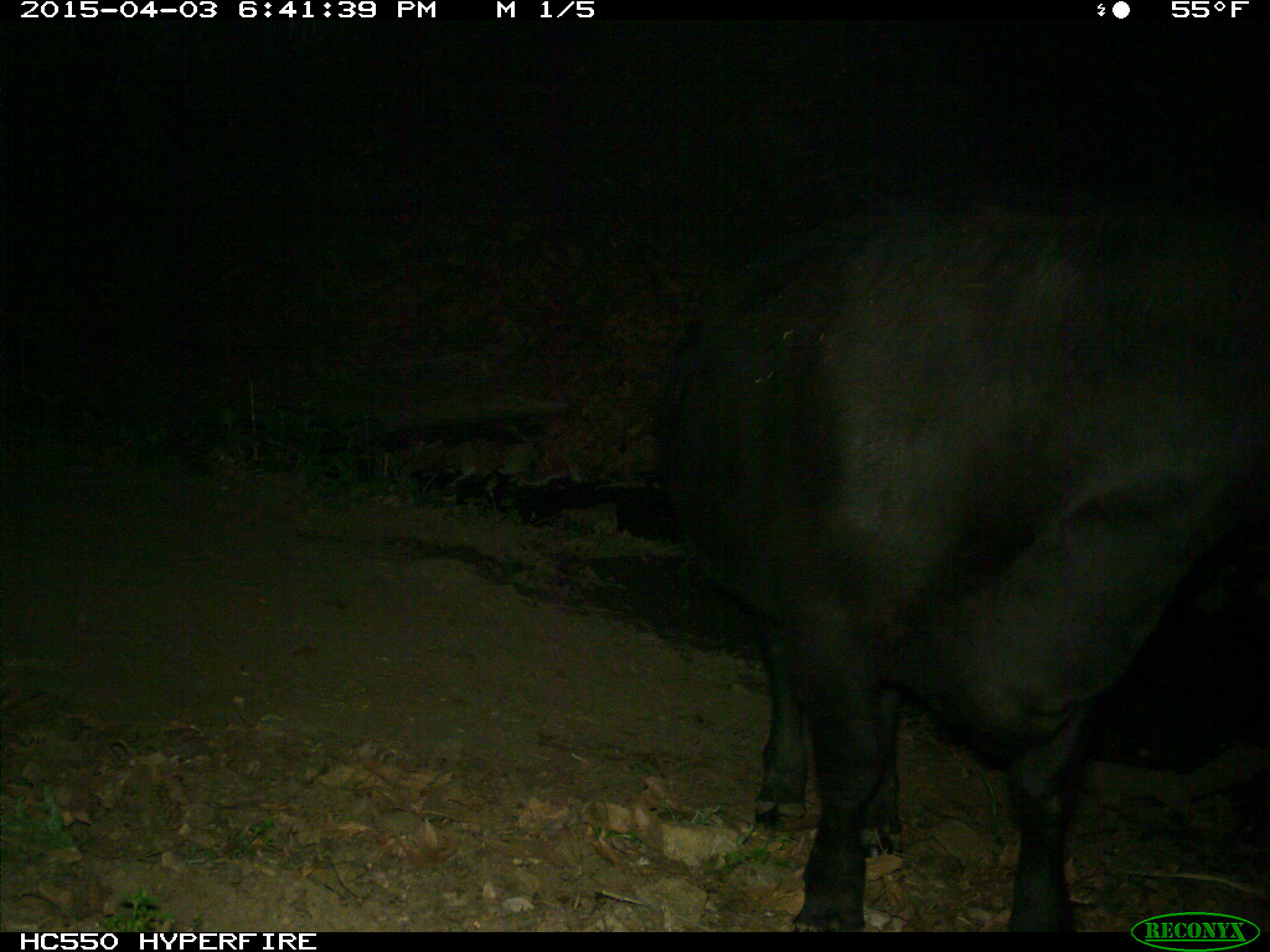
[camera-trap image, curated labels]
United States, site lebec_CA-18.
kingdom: Animalia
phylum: Chordata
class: Mammalia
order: Artiodactyla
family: Bovidae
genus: Bos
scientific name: Bos taurus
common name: domestic cow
Bos taurus (domestic cow).